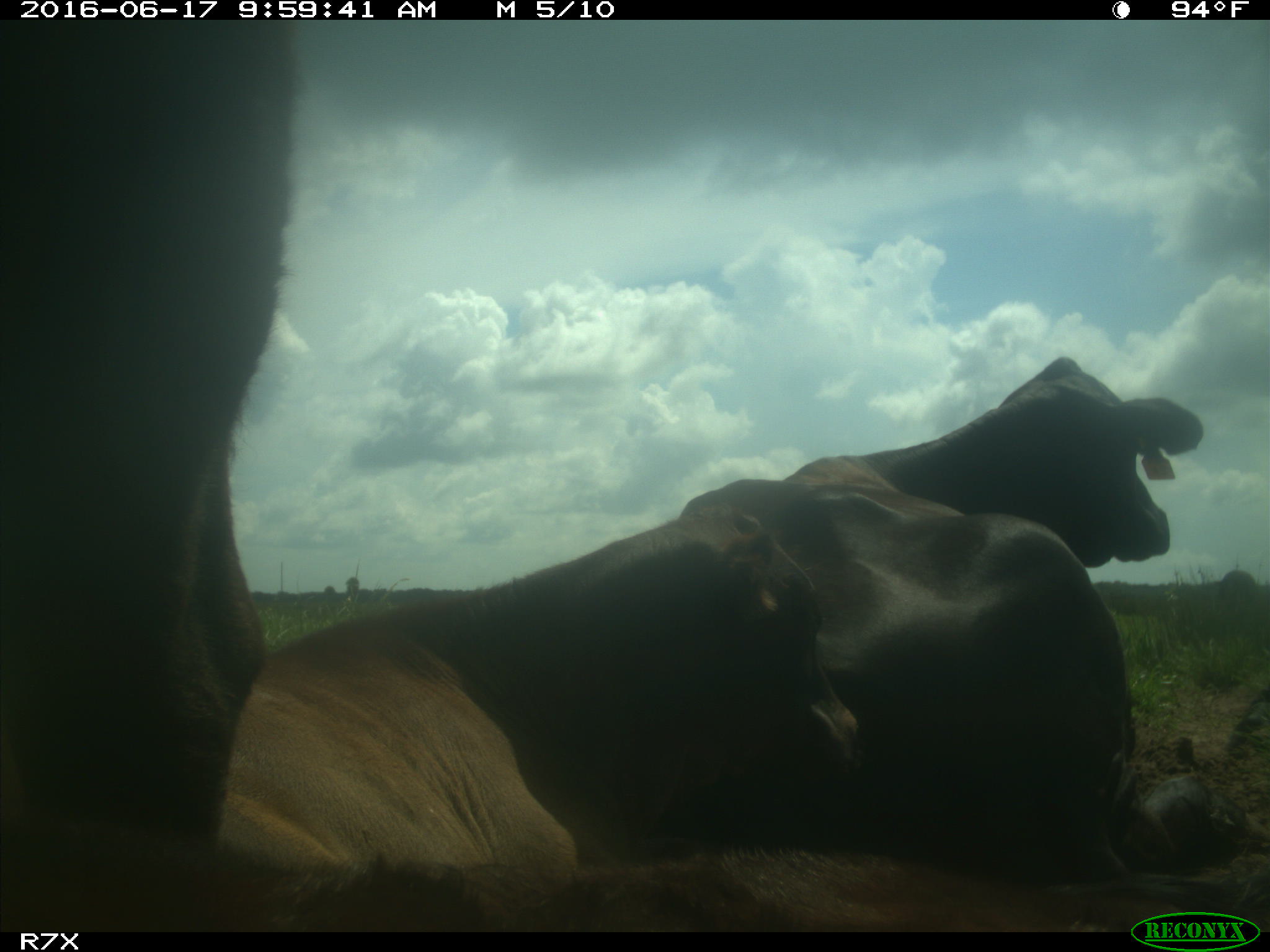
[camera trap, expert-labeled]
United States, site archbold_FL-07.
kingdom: Animalia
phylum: Chordata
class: Mammalia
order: Artiodactyla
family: Bovidae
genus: Bos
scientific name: Bos taurus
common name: domestic cow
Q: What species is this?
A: Bos taurus (domestic cow).